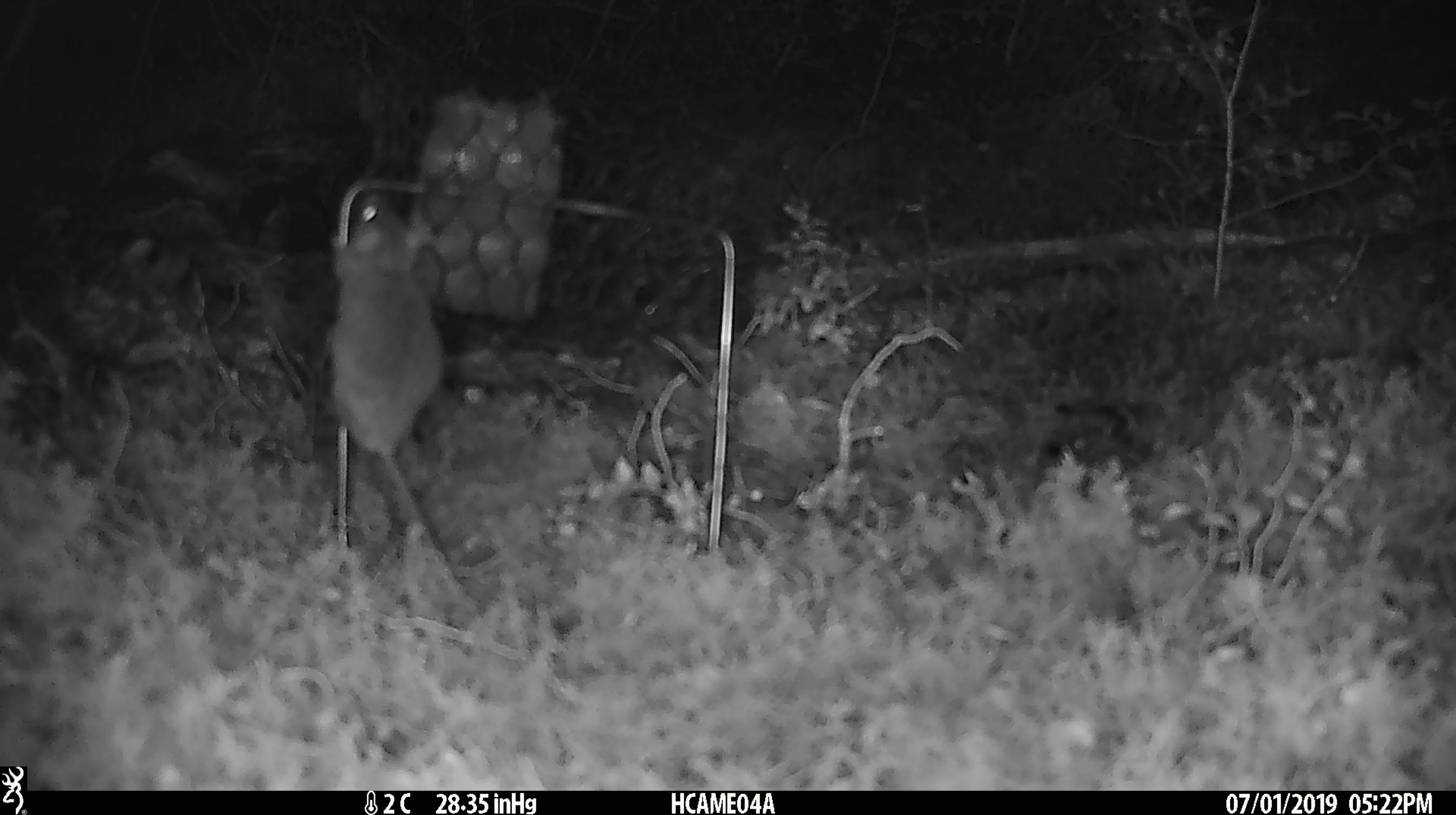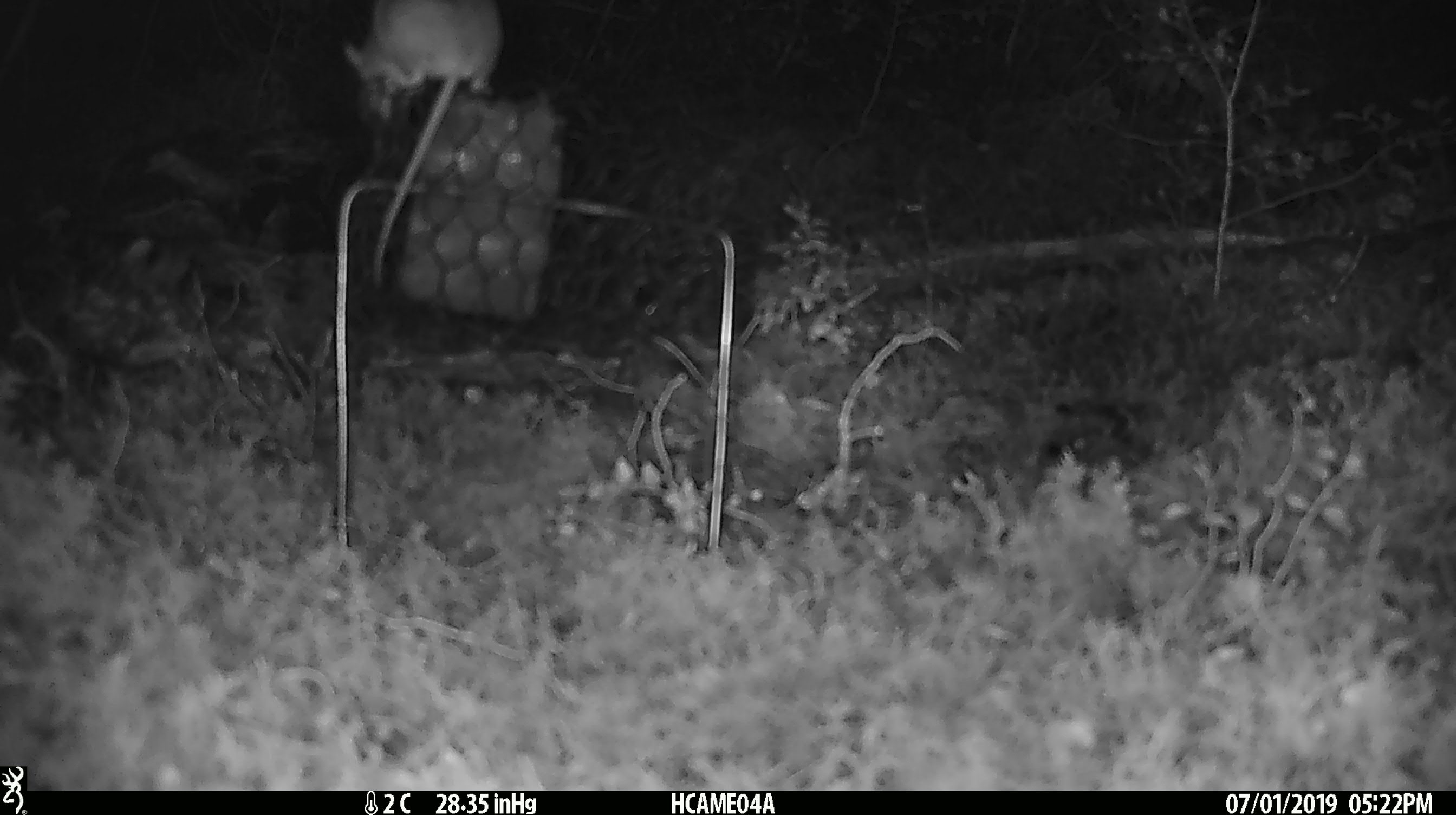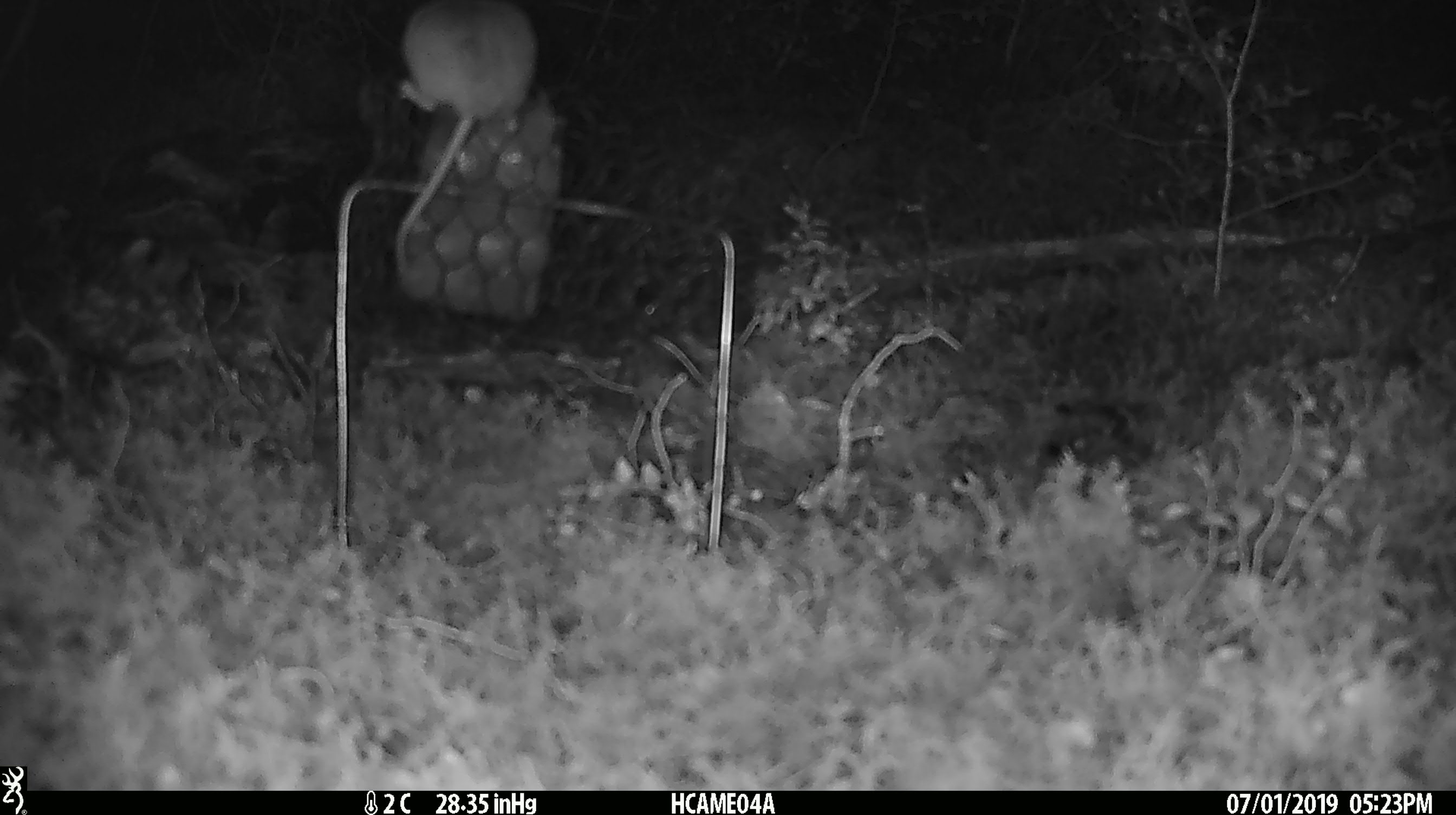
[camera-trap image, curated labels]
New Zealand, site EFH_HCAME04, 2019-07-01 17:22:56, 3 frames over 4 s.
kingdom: Animalia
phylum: Chordata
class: Mammalia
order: Rodentia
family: Muridae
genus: Mus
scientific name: Mus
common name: mouse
Mouse (Mus).